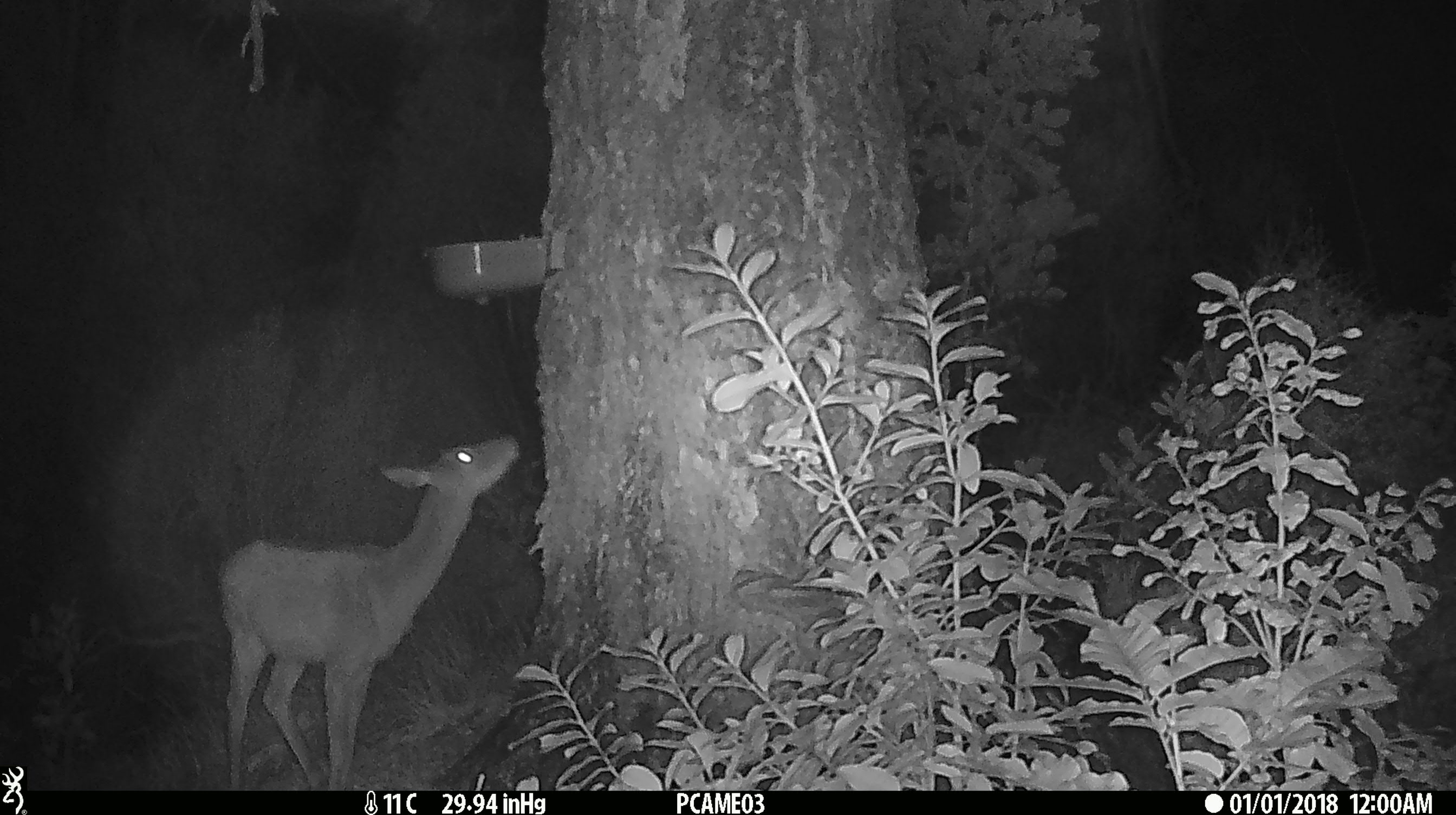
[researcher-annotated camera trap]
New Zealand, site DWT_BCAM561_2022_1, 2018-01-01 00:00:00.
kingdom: Animalia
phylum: Chordata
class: Mammalia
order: Artiodactyla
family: Cervidae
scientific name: Cervidae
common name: deer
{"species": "deer (Cervidae)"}